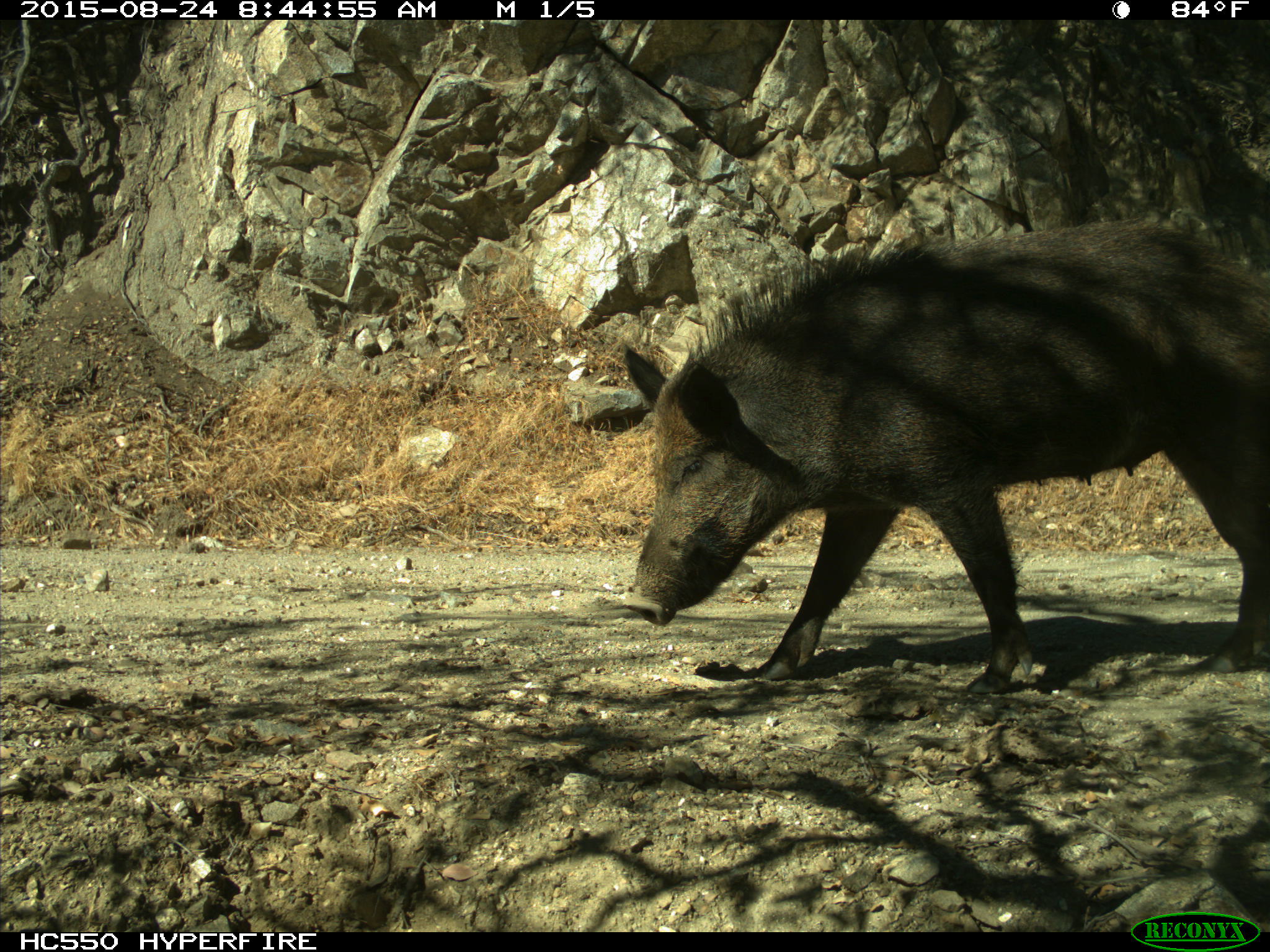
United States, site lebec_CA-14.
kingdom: Animalia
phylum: Chordata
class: Mammalia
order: Artiodactyla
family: Suidae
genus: Sus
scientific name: Sus scrofa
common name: wild boar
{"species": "Sus scrofa (wild boar)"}